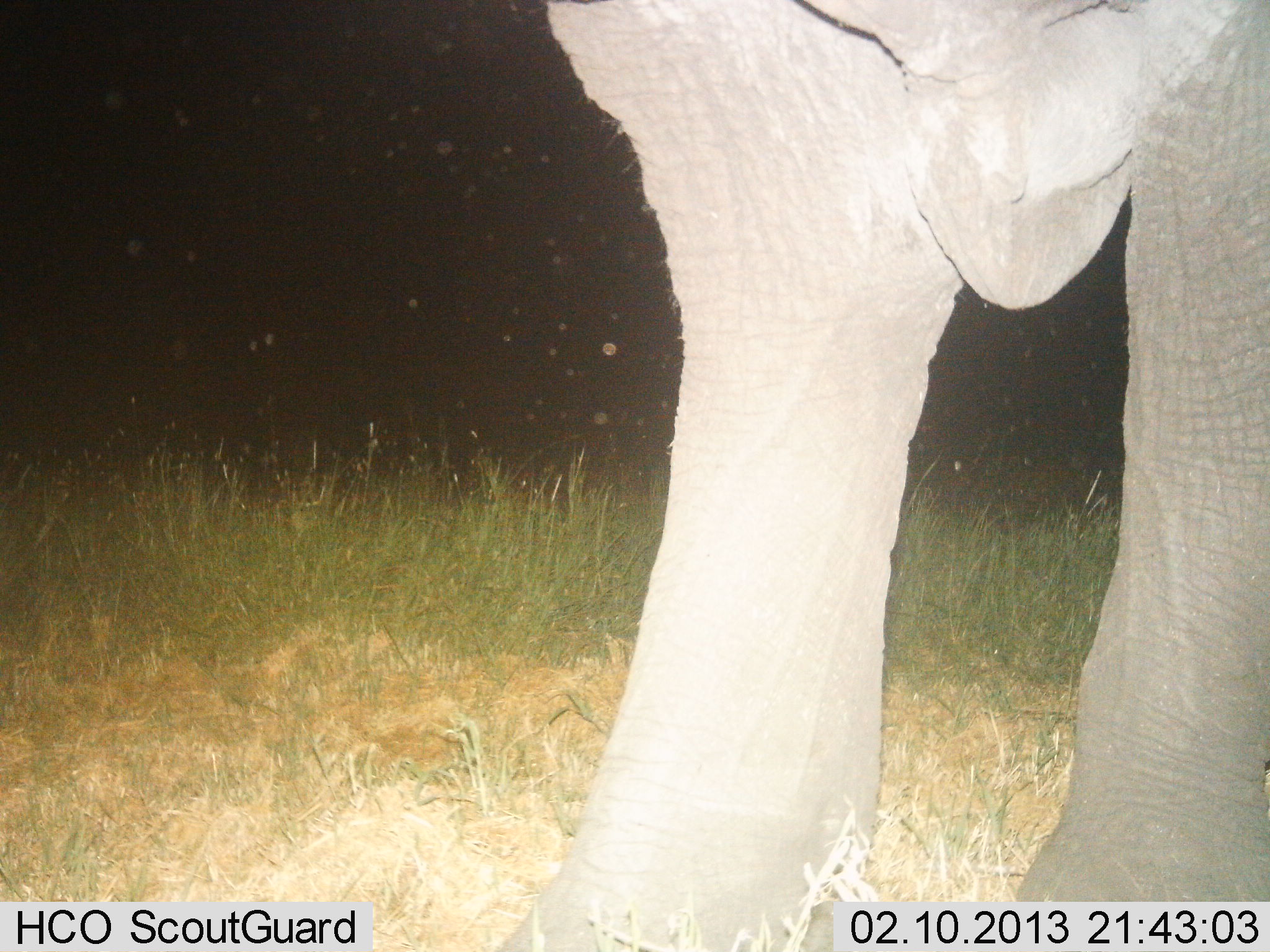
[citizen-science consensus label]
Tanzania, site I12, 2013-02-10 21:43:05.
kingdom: Animalia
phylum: Chordata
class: Mammalia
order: Proboscidea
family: Elephantidae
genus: Loxodonta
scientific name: Loxodonta africana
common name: african bush elephant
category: elephant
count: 1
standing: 90%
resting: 0%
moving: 10%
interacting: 0%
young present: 0%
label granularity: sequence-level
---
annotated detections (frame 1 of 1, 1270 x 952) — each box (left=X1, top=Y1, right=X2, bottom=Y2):
animal: (left=507, top=2, right=1270, bottom=952)